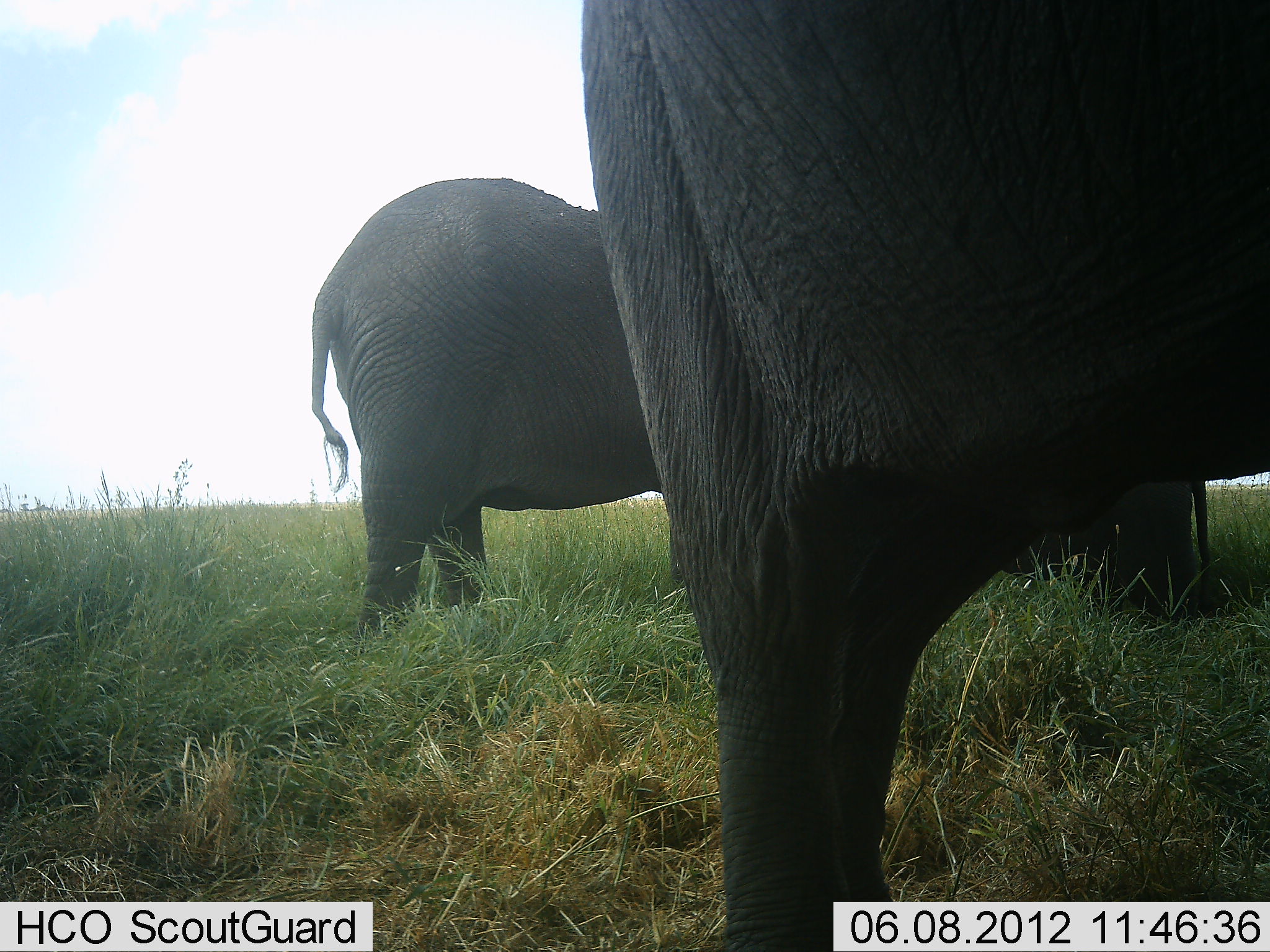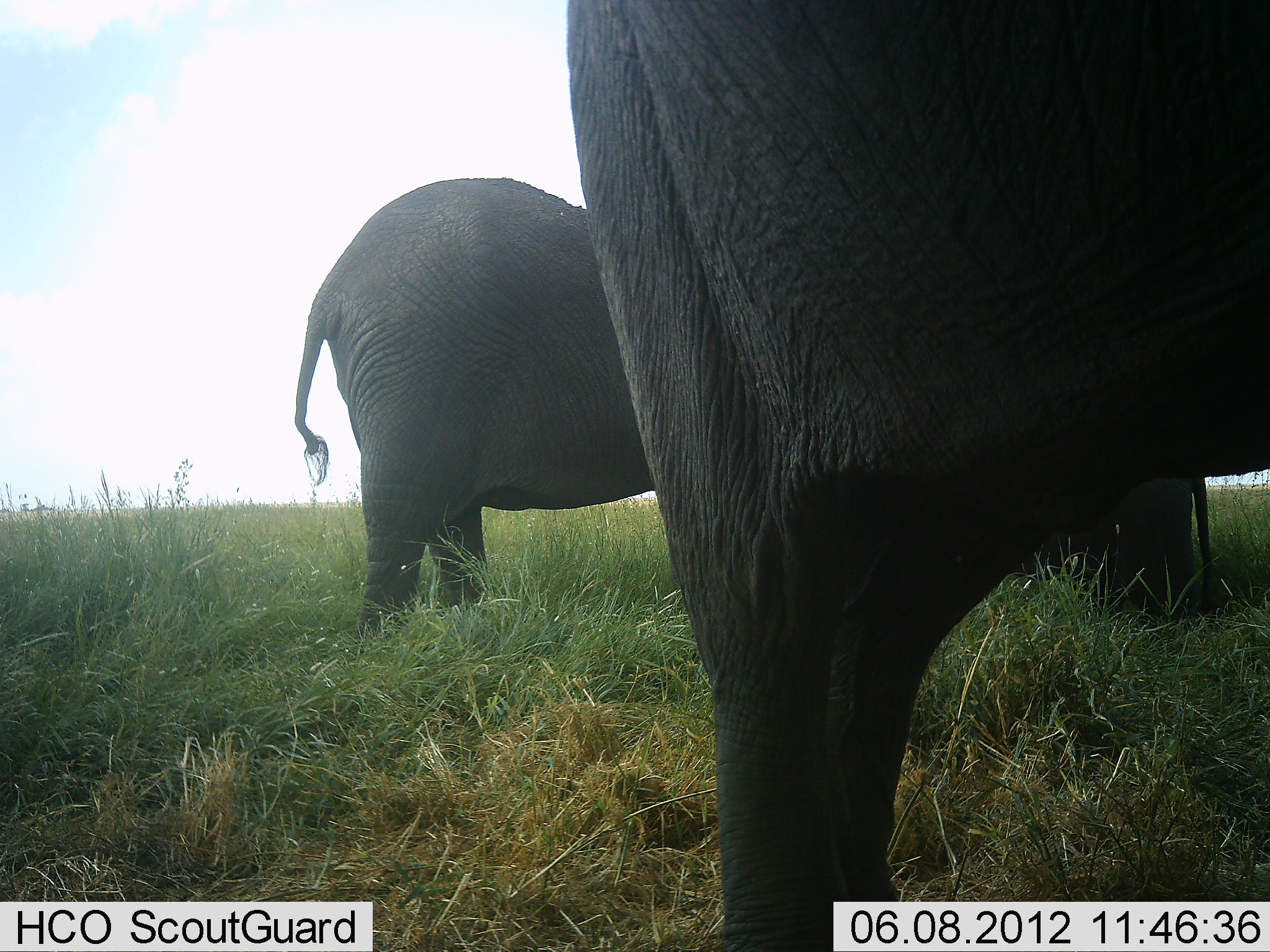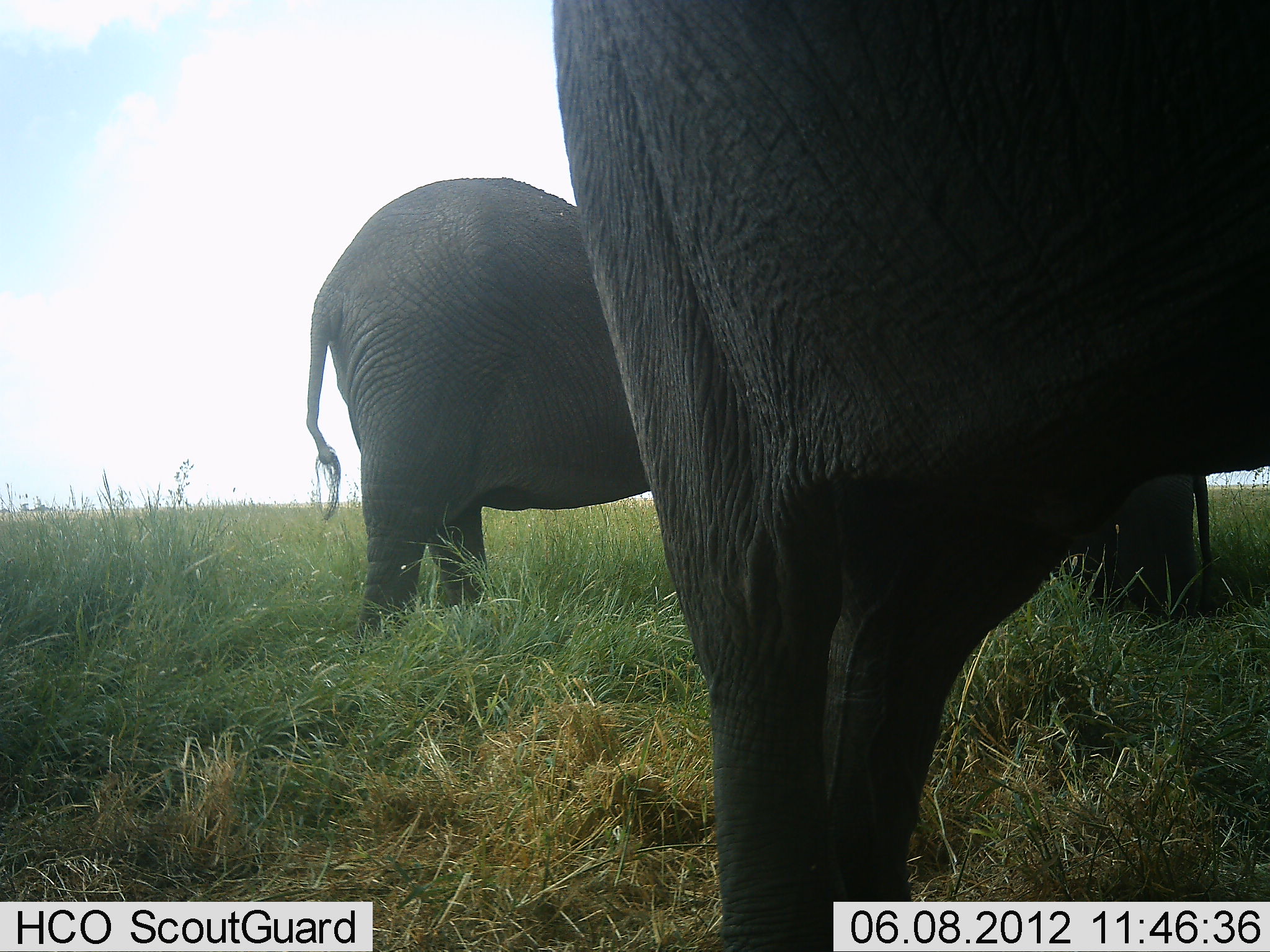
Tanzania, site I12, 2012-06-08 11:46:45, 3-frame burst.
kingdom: Animalia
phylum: Chordata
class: Mammalia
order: Proboscidea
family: Elephantidae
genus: Loxodonta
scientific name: Loxodonta africana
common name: african bush elephant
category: elephant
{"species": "elephant (african bush elephant) (Loxodonta africana)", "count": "3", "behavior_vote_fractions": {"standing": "90%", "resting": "0%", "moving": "0%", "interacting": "0%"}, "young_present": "10%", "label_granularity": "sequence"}